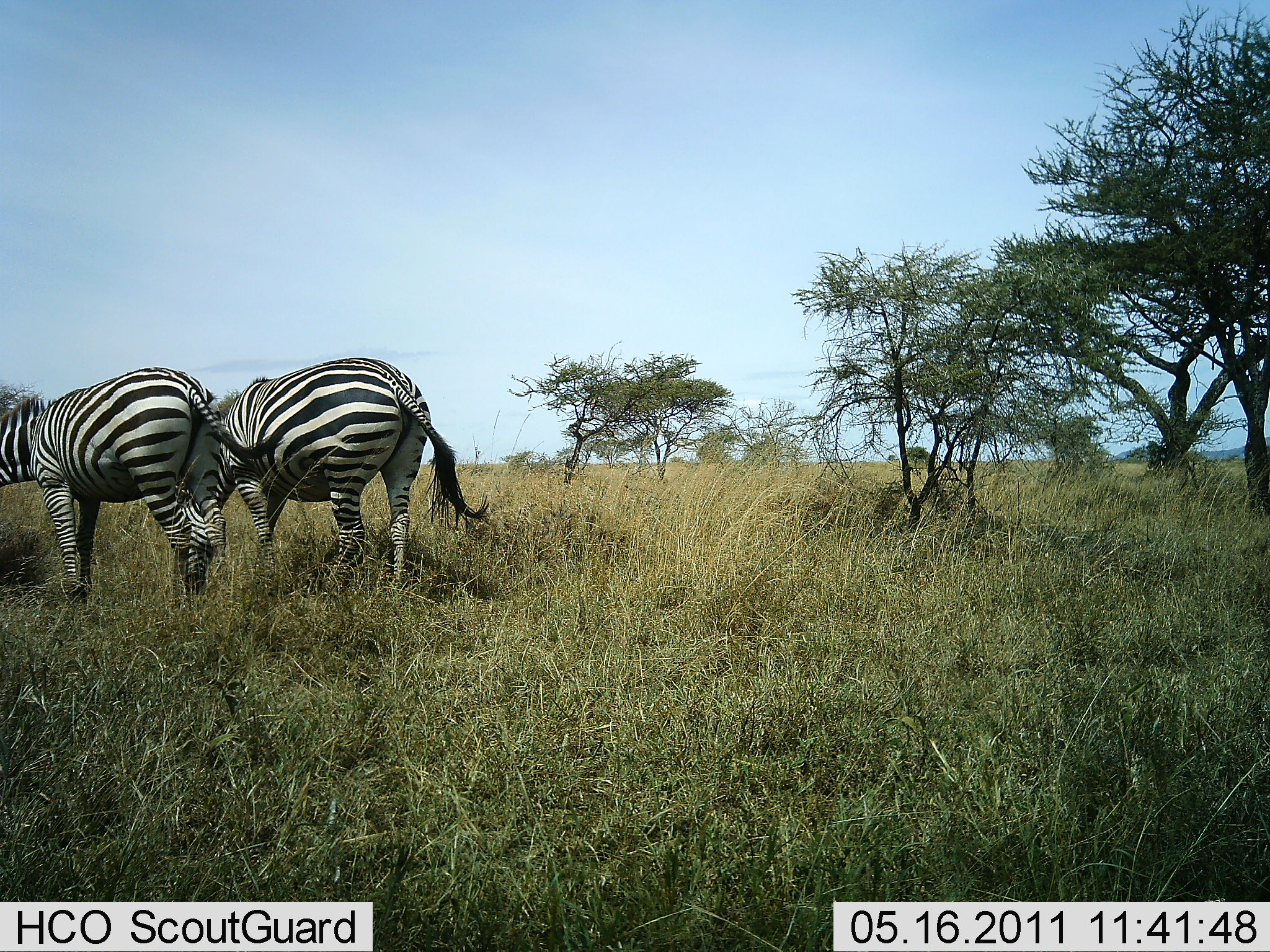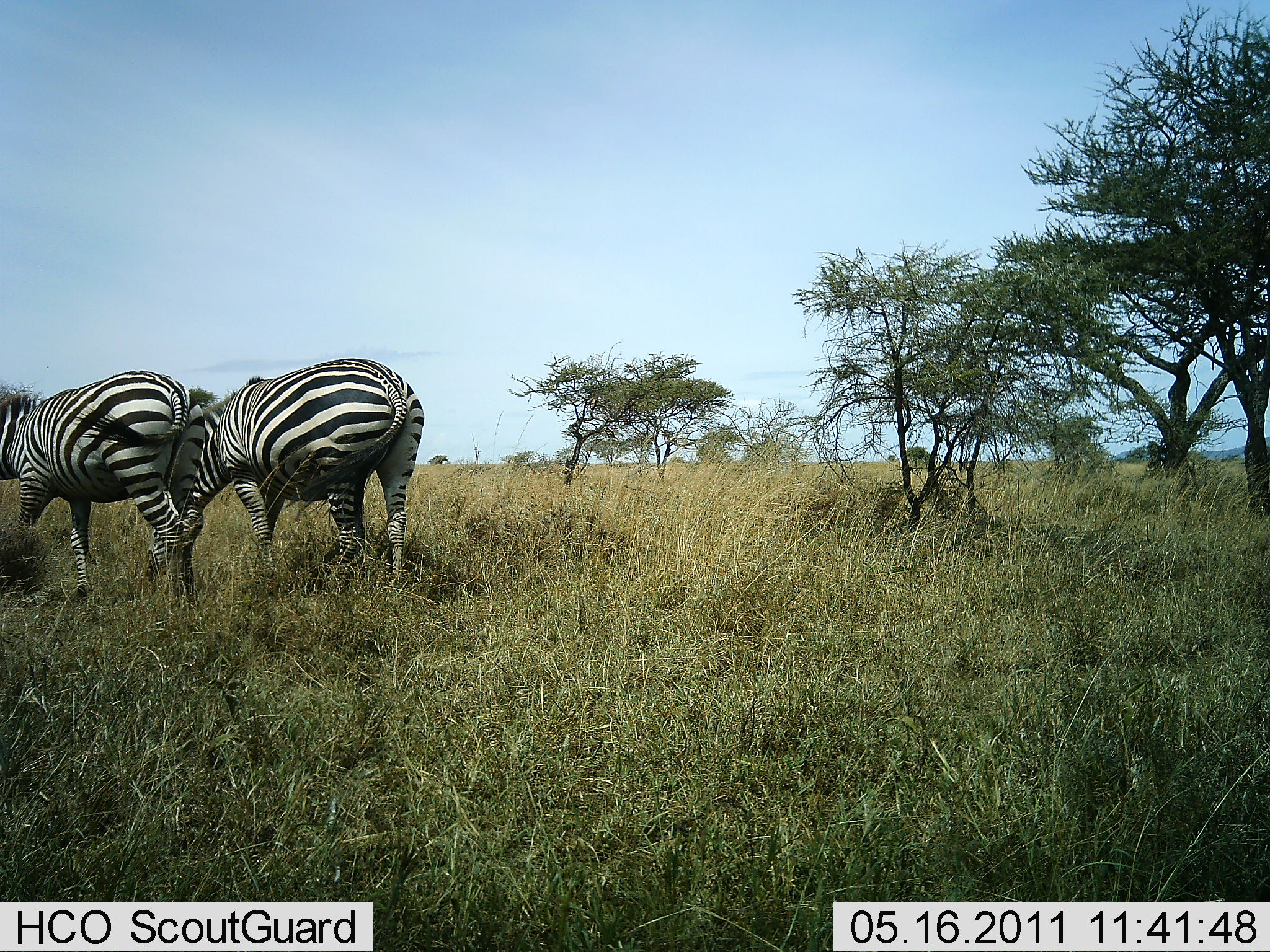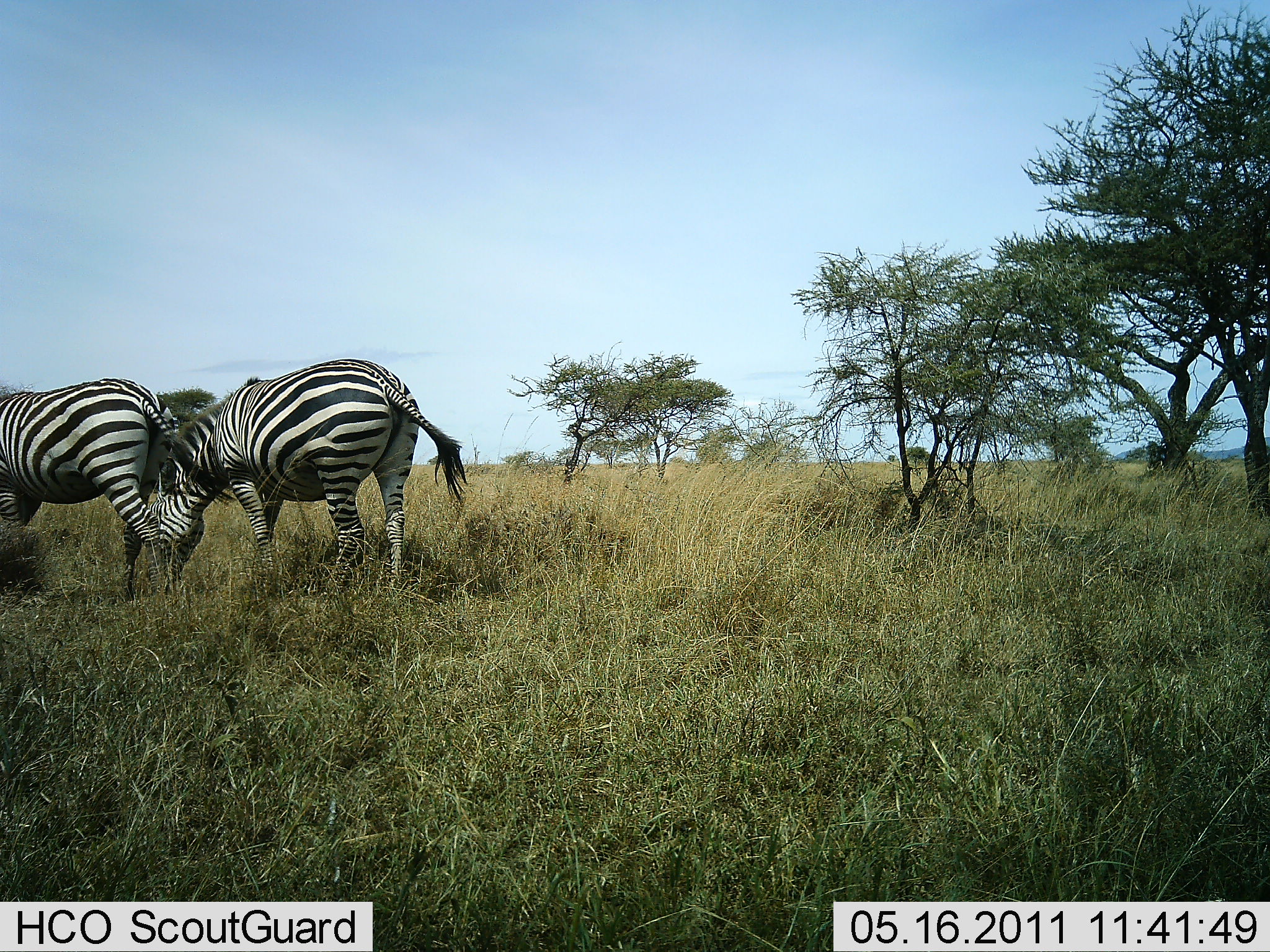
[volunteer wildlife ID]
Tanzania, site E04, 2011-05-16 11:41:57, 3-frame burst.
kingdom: Animalia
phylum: Chordata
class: Mammalia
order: Perissodactyla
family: Equidae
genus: Equus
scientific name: Equus quagga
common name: plains zebra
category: zebra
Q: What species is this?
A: Zebra (plains zebra) (Equus quagga).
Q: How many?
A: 2.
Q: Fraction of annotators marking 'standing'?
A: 40%.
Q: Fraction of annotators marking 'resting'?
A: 0%.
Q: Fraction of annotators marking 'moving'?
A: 40%.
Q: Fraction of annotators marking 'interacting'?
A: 0%.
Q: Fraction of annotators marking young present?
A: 0%.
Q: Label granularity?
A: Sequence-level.